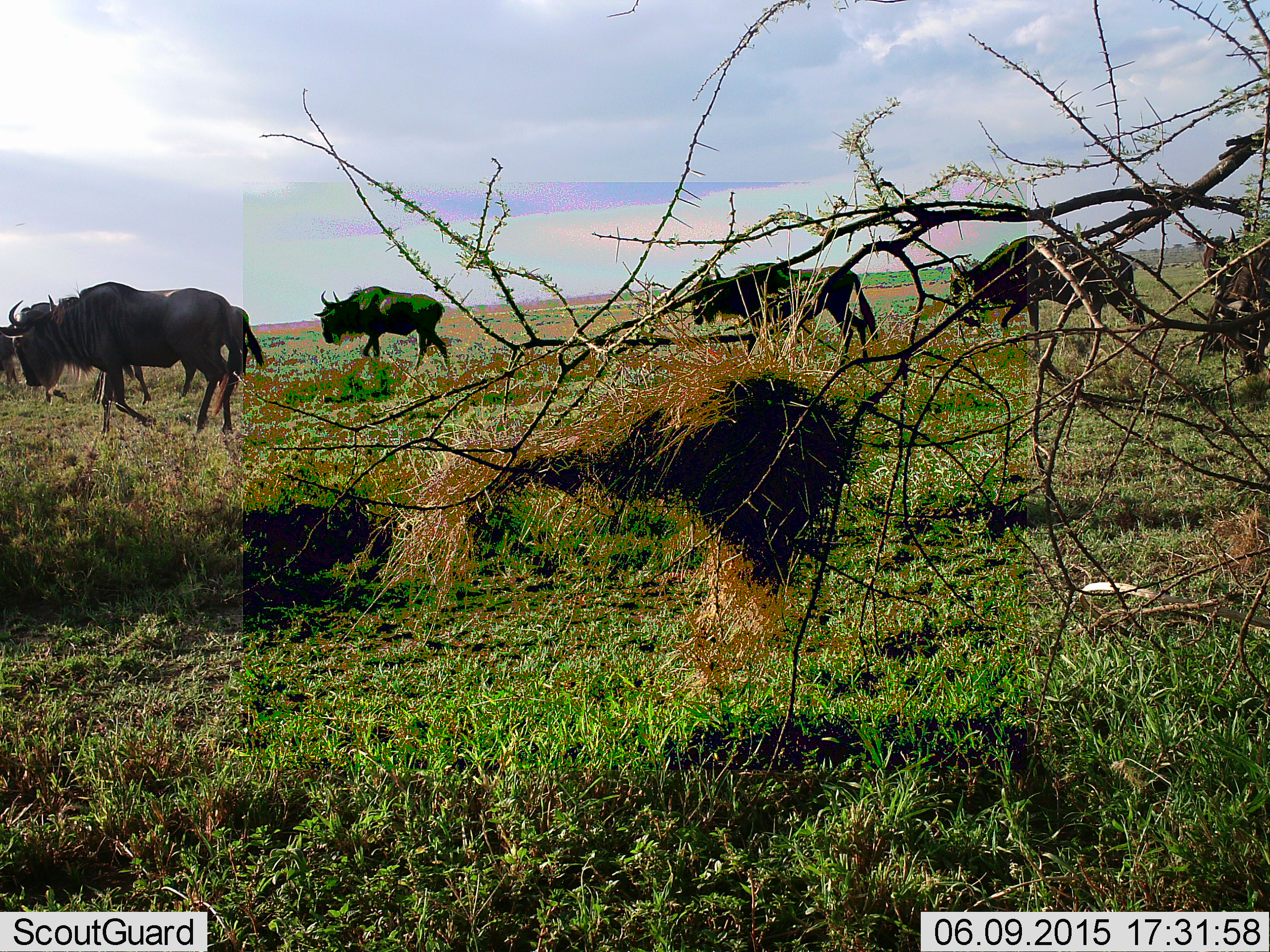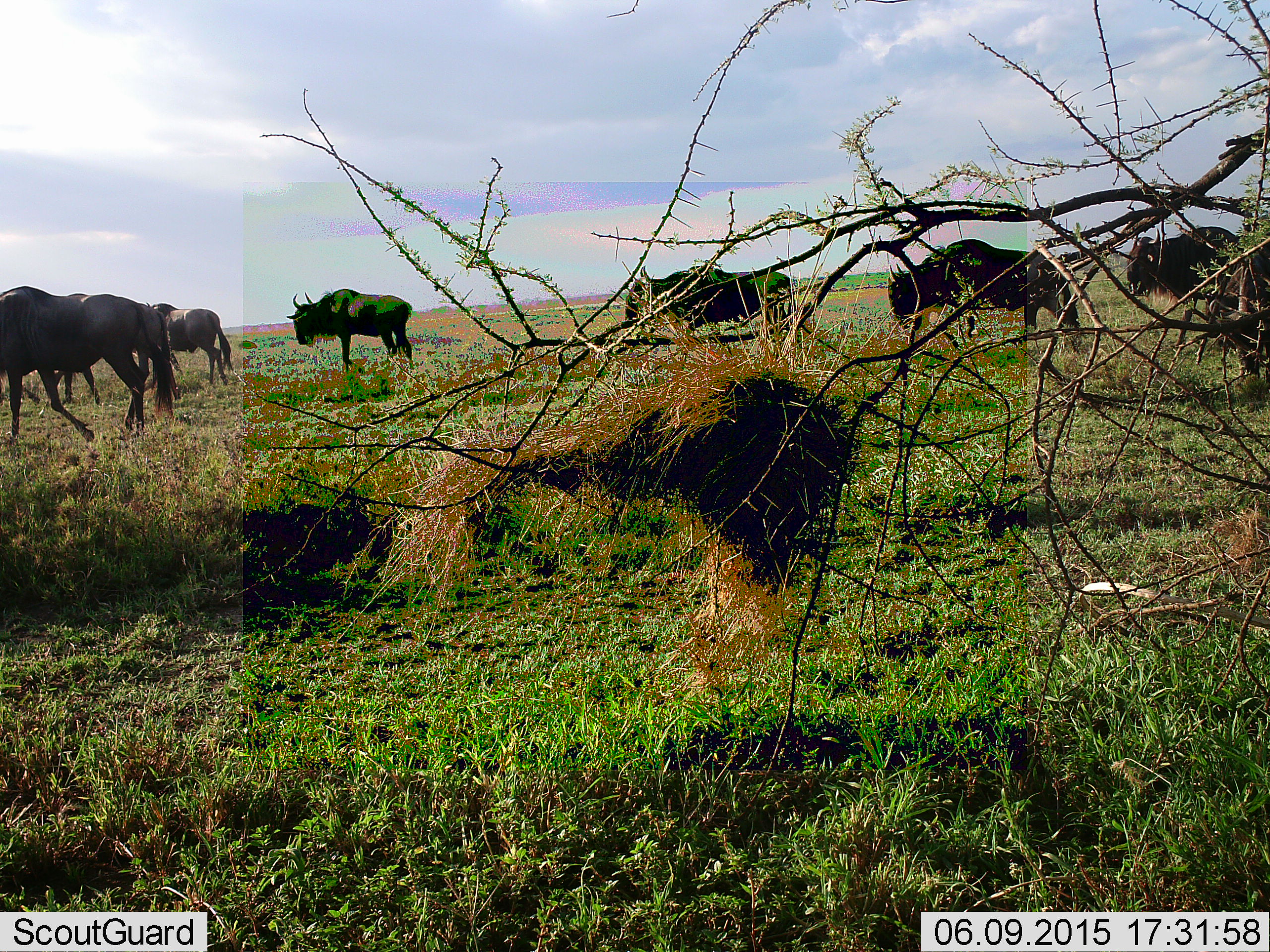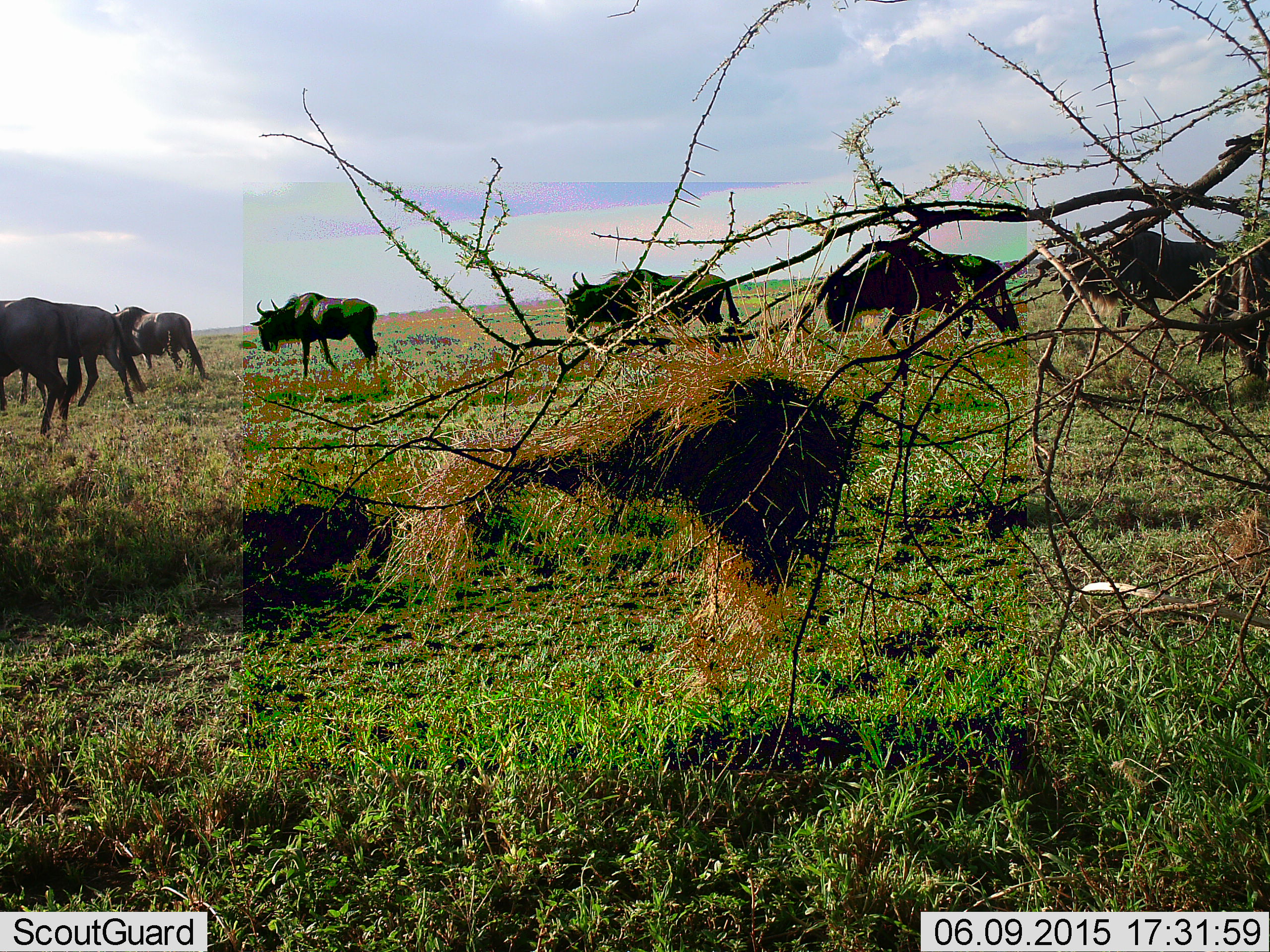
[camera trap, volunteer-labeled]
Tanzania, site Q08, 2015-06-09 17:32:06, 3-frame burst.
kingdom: Animalia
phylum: Chordata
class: Mammalia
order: Artiodactyla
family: Bovidae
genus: Connochaetes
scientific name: Connochaetes taurinus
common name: blue wildebeest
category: wildebeest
Wildebeest (blue wildebeest) (Connochaetes taurinus), count 7. Behavior (volunteer vote fractions): standing 0%, resting 0%, moving 100%, interacting 0%. Young present (vote fraction): 0%. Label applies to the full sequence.